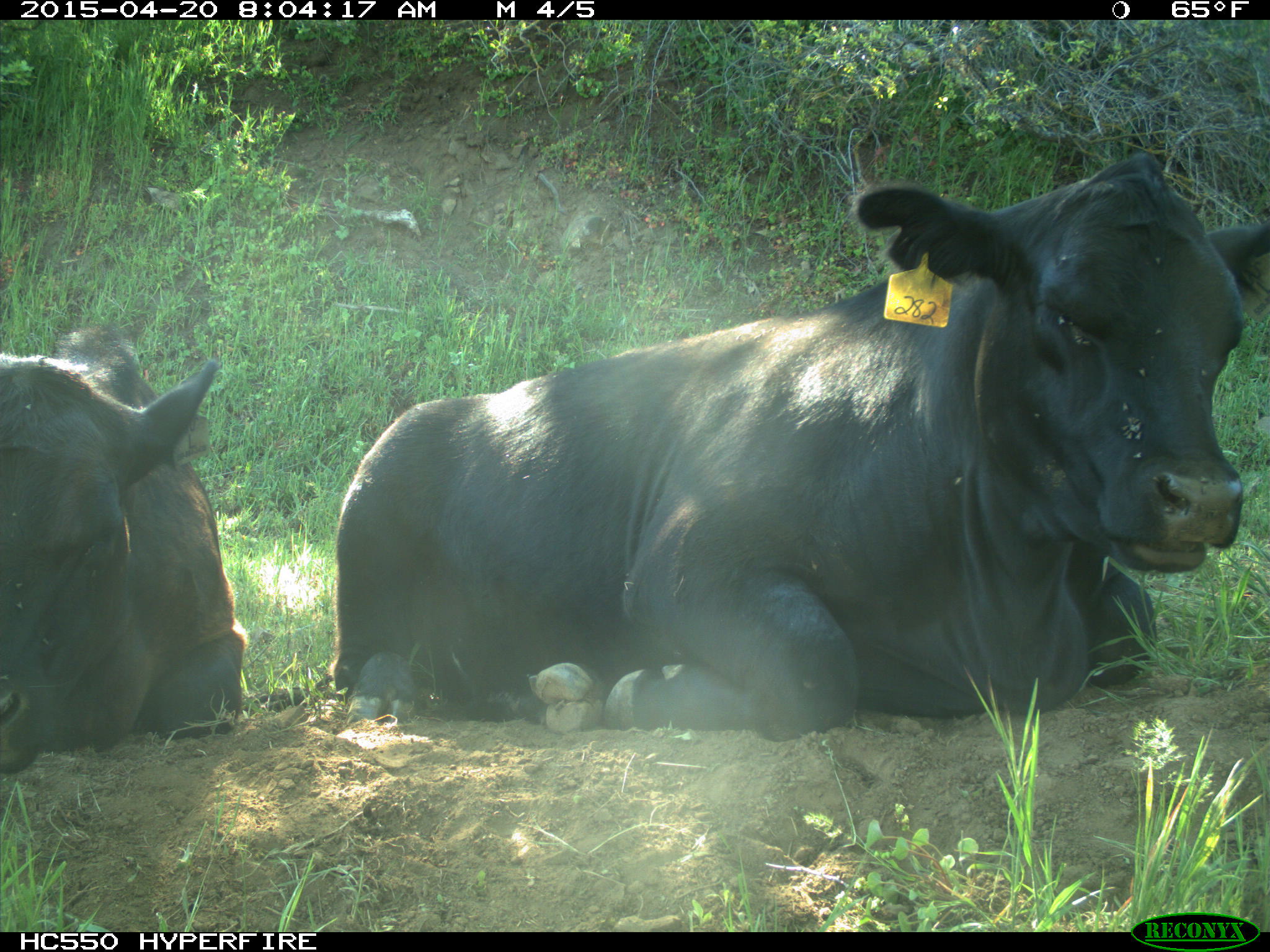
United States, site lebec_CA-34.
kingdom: Animalia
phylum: Chordata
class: Mammalia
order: Artiodactyla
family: Bovidae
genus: Bos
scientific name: Bos taurus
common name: domestic cow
Bos taurus (domestic cow).